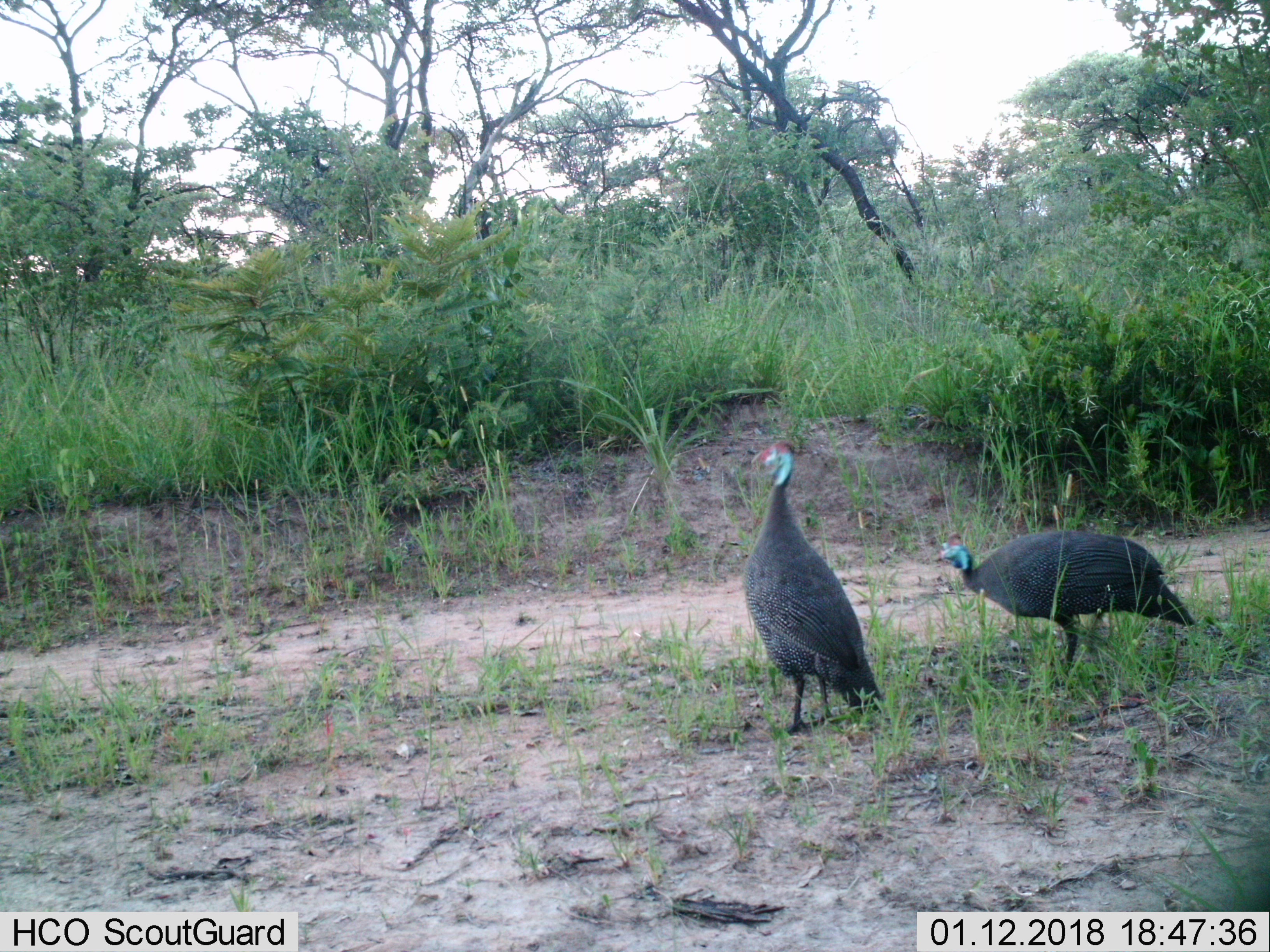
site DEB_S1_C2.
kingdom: Animalia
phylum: Chordata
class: Aves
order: Galliformes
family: Numididae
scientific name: Numididae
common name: guineafowl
Guineafowl (Numididae), count 2. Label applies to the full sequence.